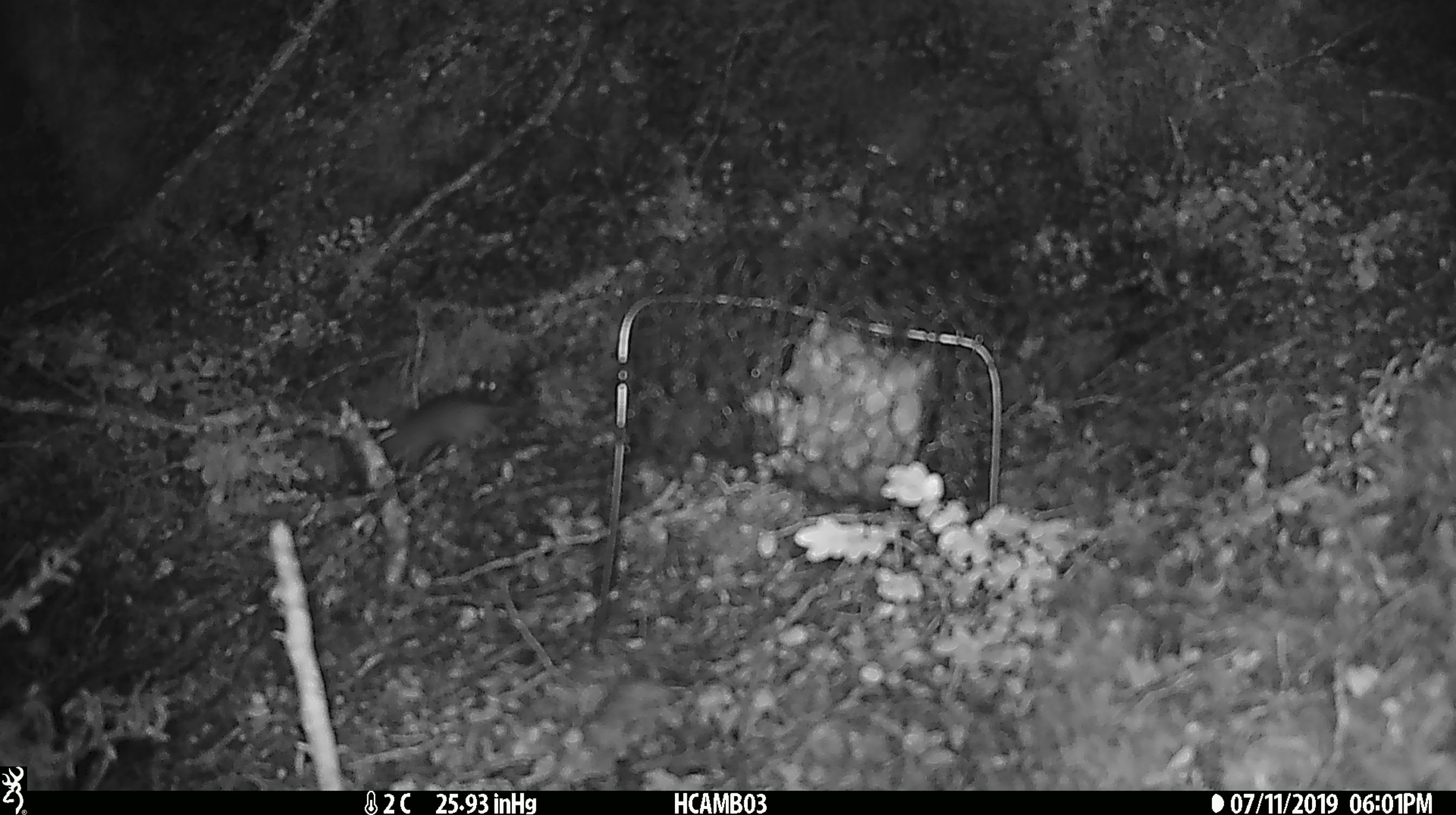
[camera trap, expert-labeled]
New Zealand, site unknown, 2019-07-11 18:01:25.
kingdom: Animalia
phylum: Chordata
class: Mammalia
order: Rodentia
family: Muridae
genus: Mus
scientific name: Mus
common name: mouse